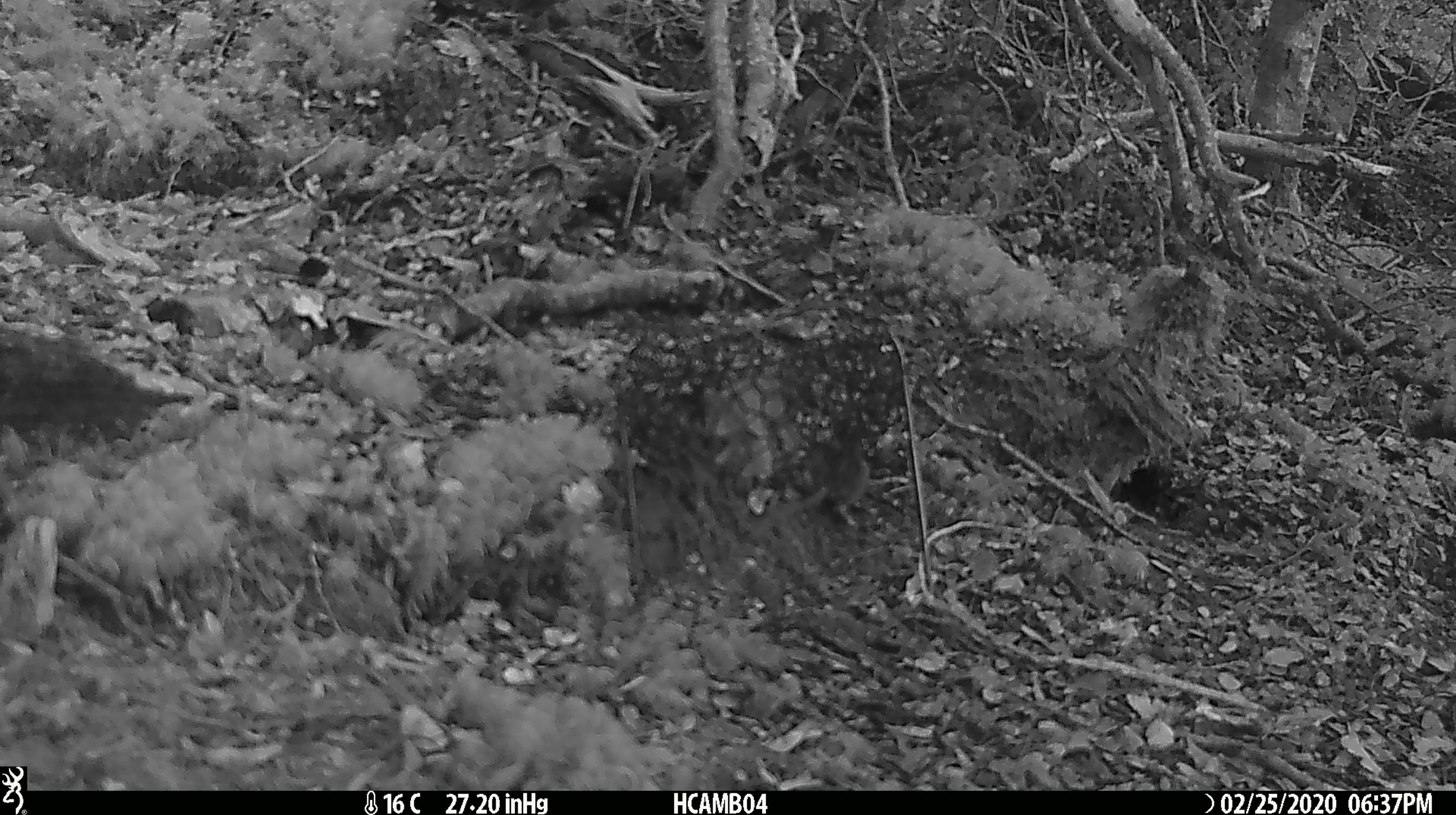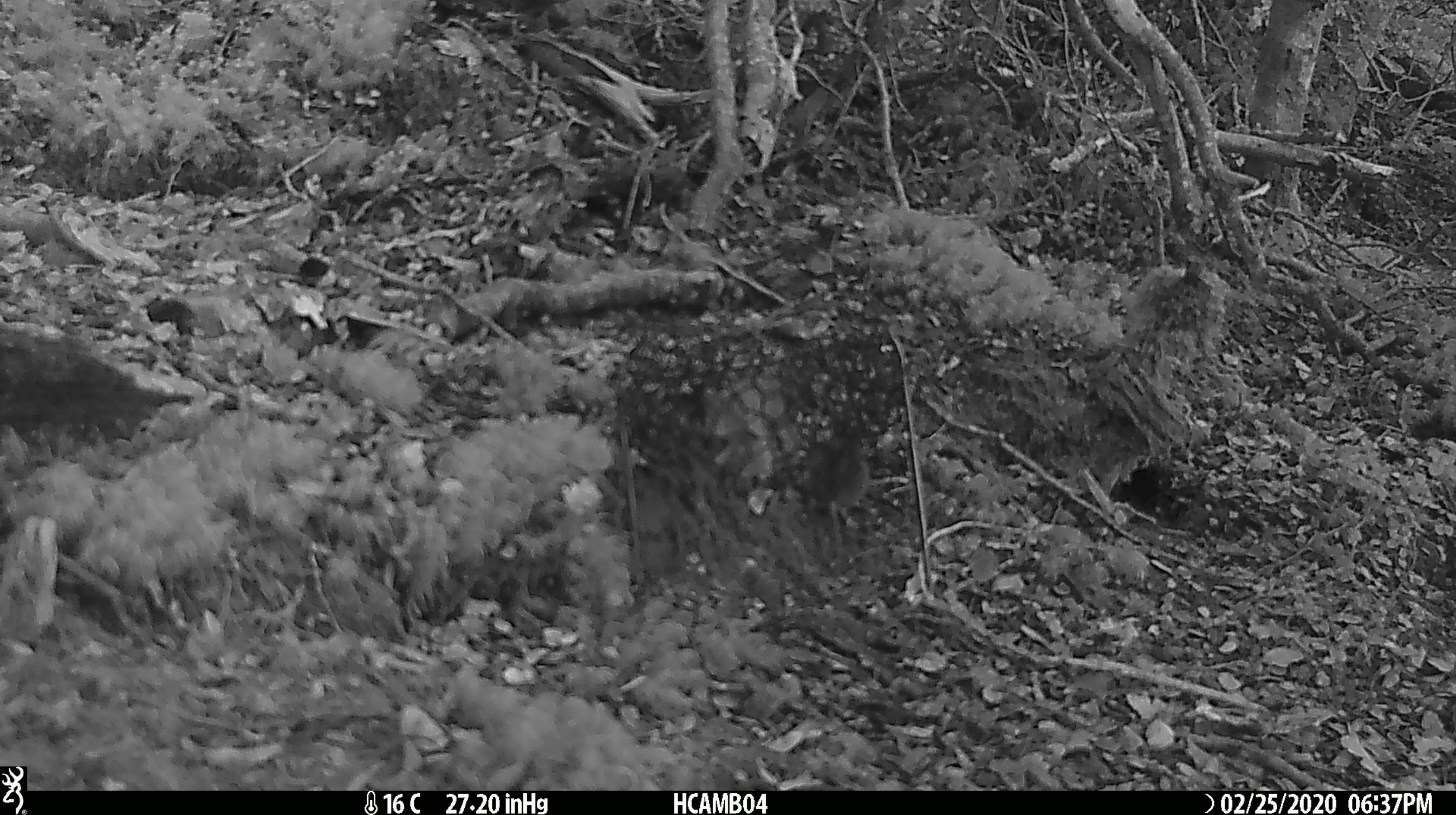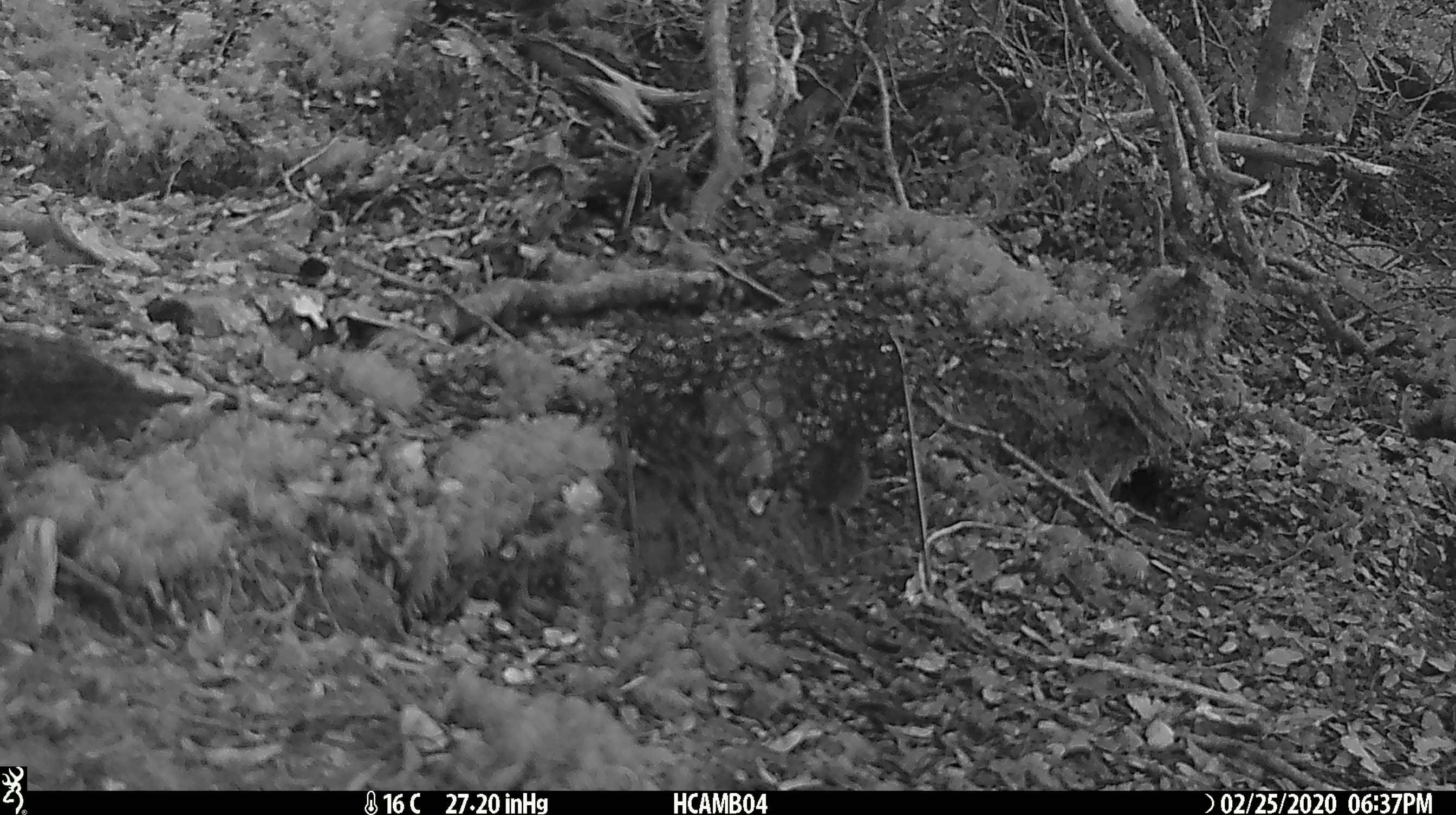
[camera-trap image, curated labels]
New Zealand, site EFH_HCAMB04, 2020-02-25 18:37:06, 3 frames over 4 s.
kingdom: Animalia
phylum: Chordata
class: Mammalia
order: Rodentia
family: Muridae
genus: Mus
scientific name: Mus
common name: mouse